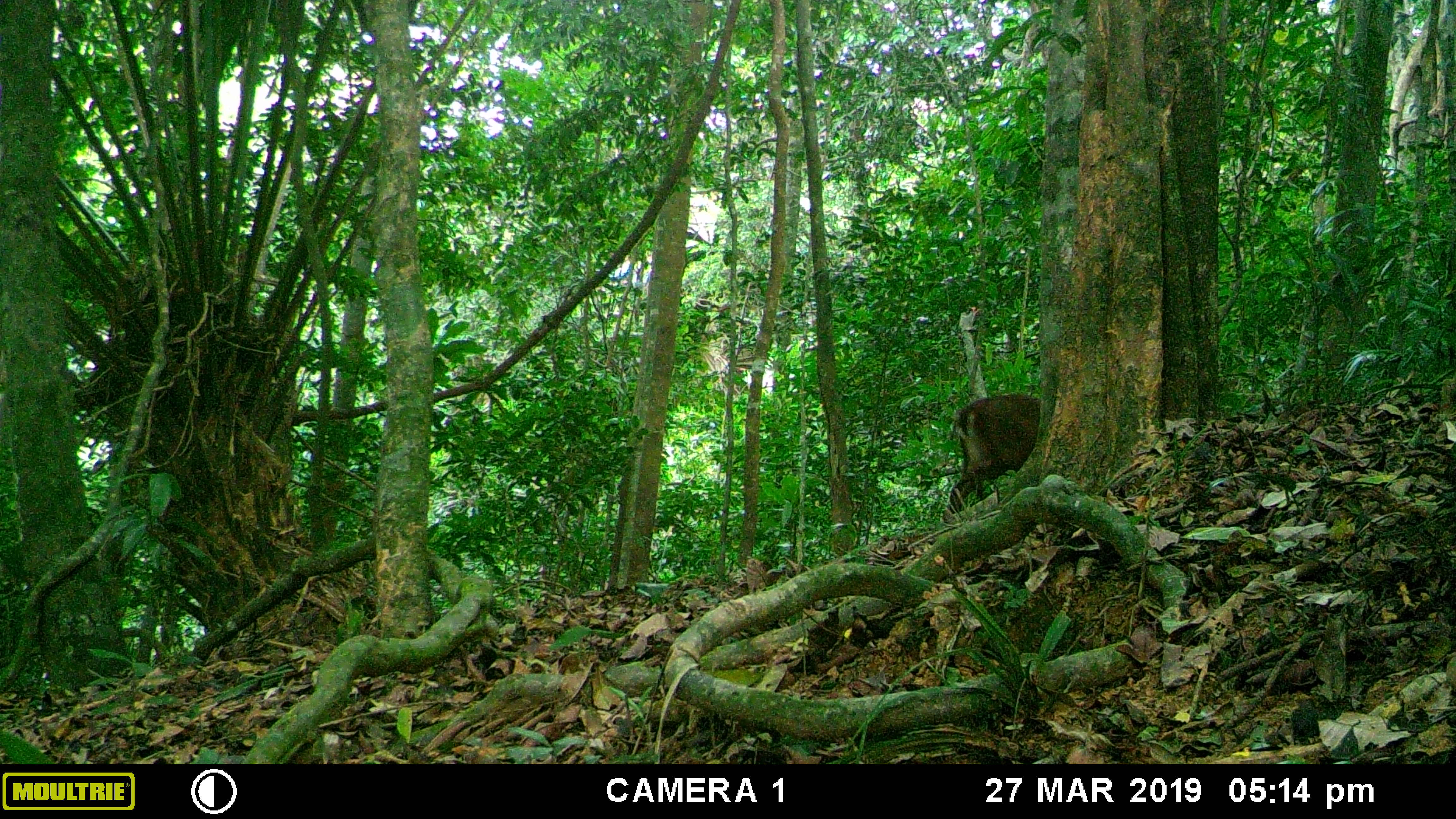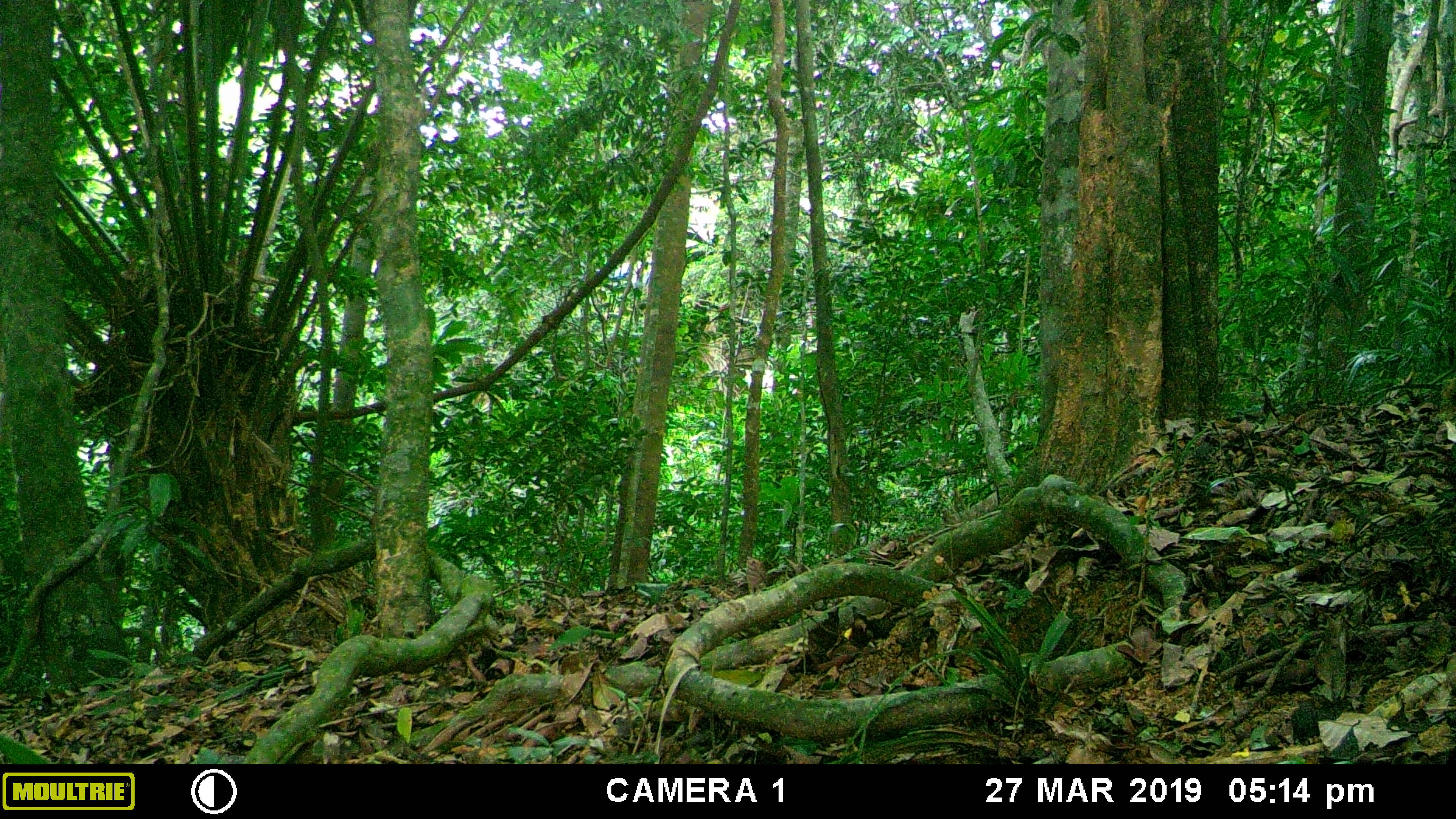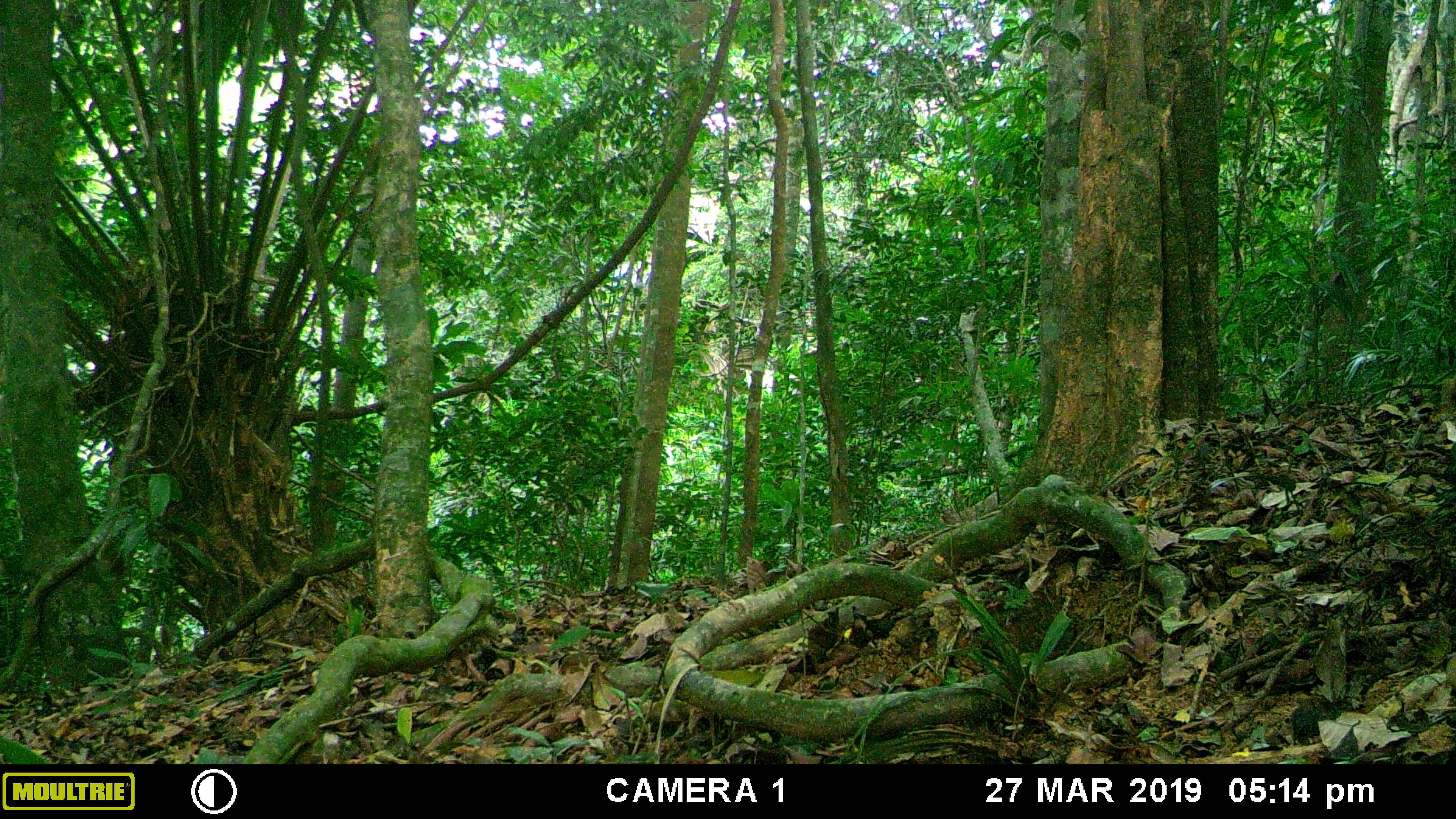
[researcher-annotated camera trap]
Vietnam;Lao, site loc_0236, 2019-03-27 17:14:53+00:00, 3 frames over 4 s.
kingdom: Animalia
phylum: Chordata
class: Mammalia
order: Artiodactyla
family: Cervidae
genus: Muntiacus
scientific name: Muntiacus vuquangensis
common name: large-antlered muntjac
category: large antlered muntjac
Large antlered muntjac (large-antlered muntjac) (Muntiacus vuquangensis). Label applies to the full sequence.